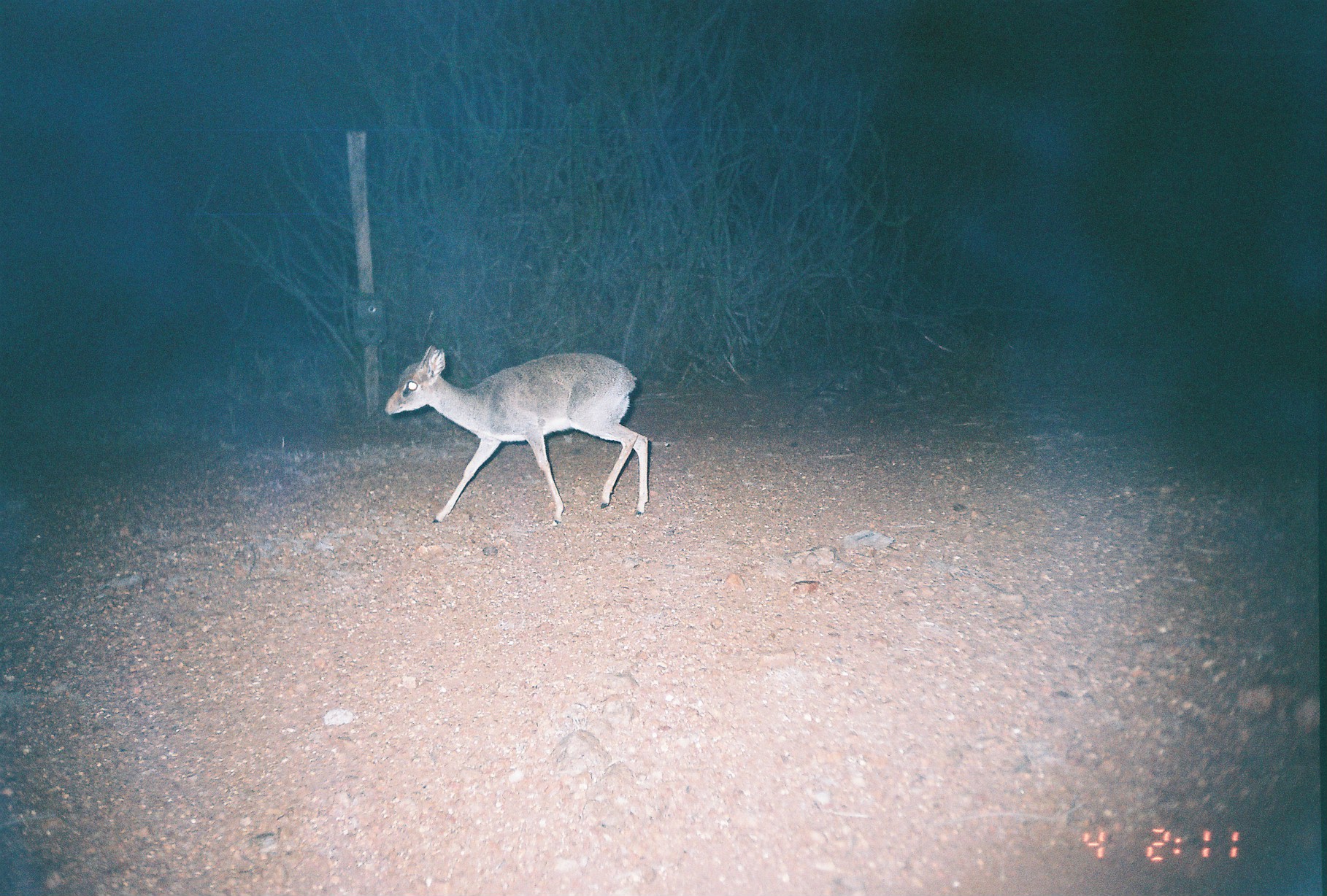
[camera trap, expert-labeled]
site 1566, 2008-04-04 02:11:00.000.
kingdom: Animalia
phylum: Chordata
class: Mammalia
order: Artiodactyla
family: Bovidae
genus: Madoqua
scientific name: Madoqua guentheri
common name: günther's dik-dik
Madoqua guentheri (günther's dik-dik), count 1.